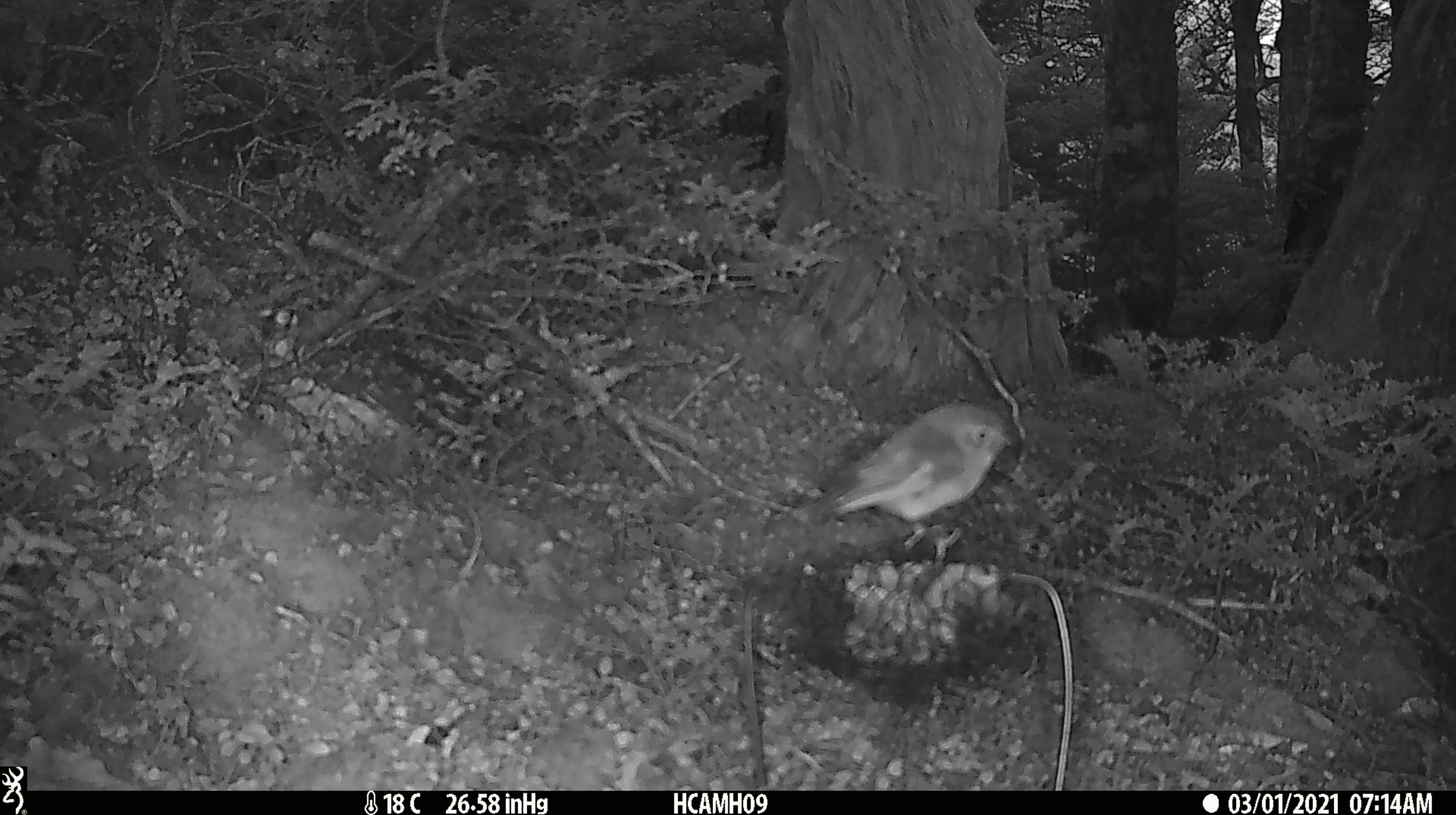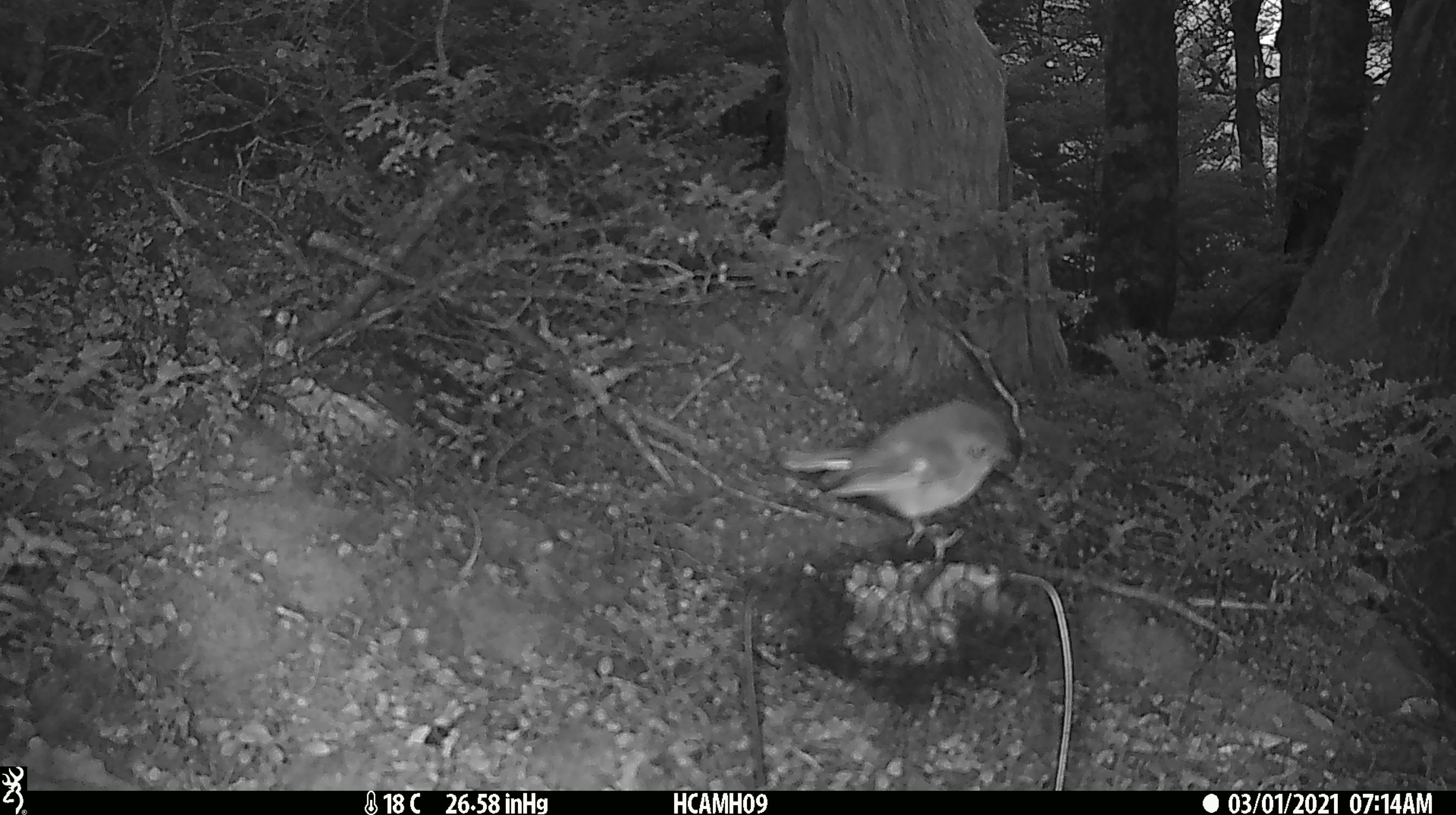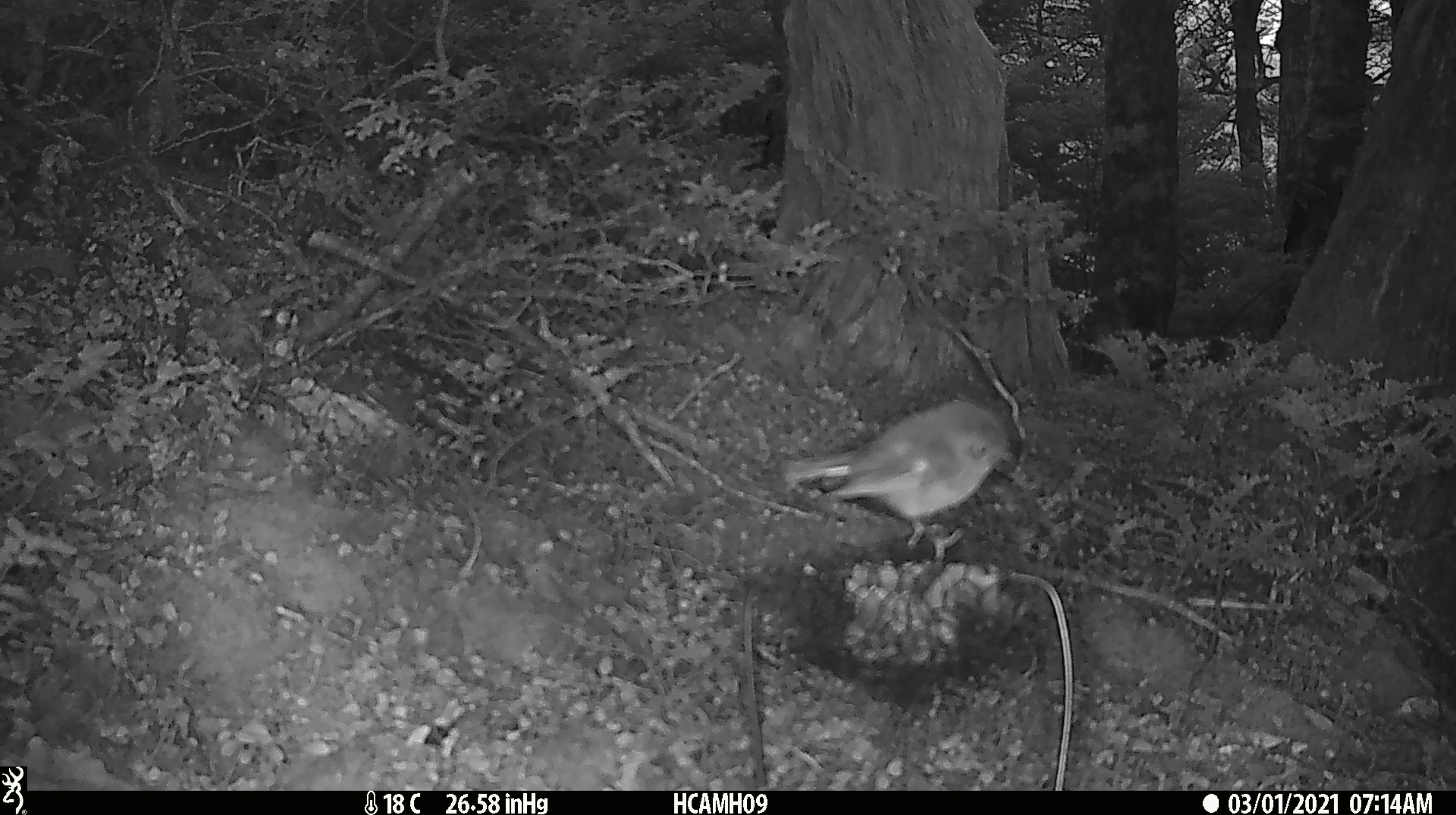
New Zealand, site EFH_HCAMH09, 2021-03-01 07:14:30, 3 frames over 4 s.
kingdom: Animalia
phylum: Chordata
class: Aves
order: Passeriformes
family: Petroicidae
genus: Petroica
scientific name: Petroica macrocephala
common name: tomtit